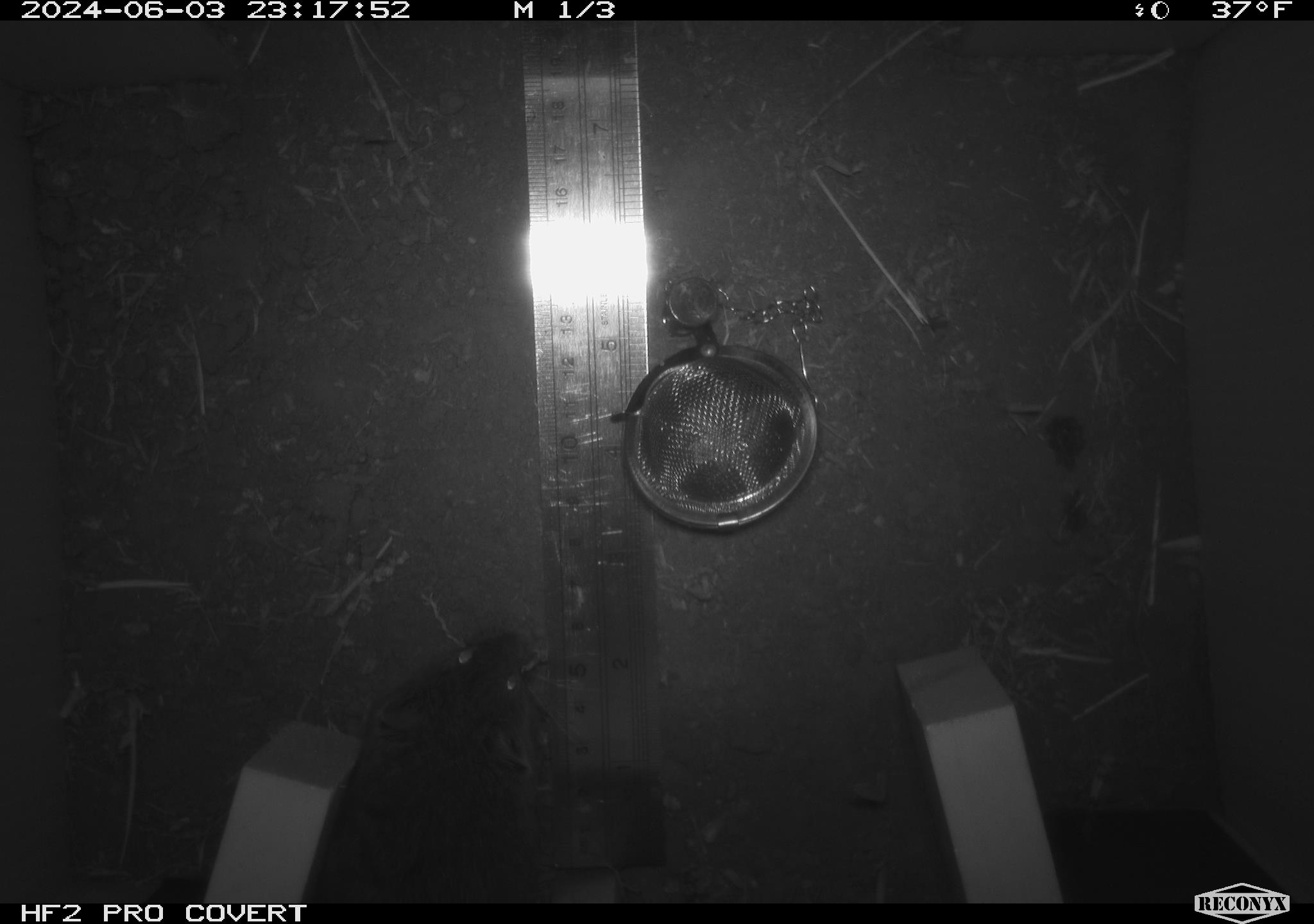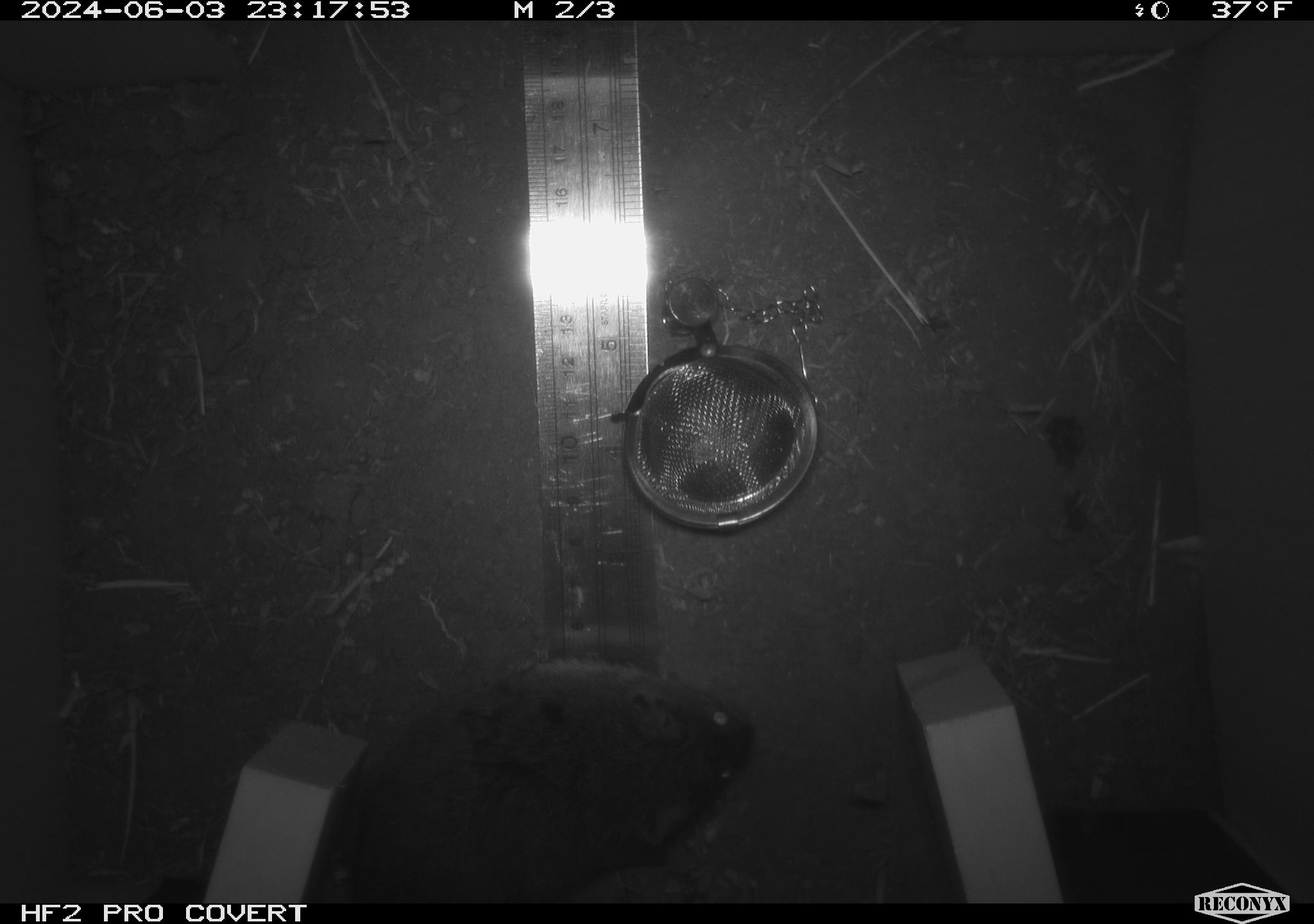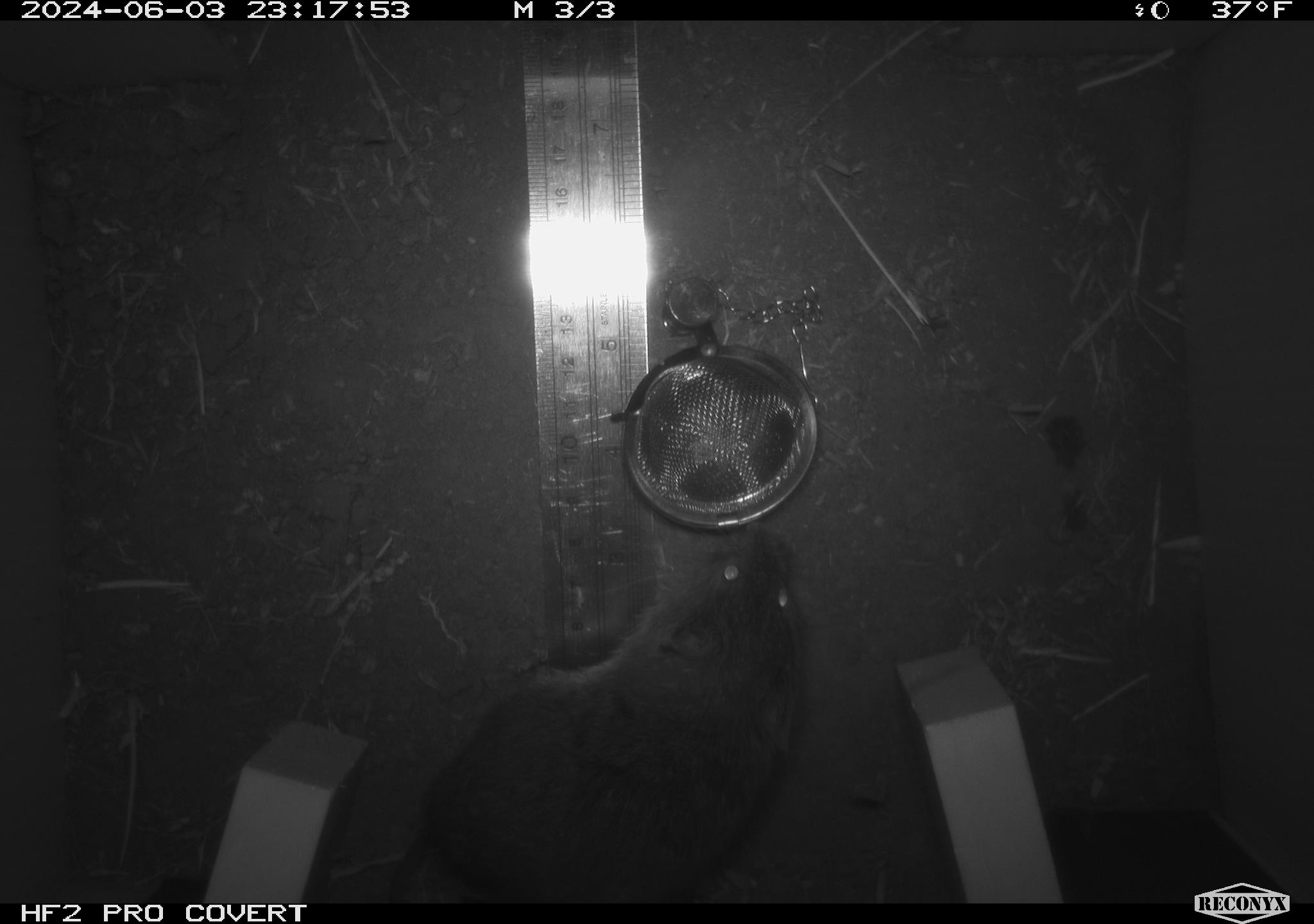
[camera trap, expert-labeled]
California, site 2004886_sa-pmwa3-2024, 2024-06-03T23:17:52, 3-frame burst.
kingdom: Animalia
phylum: Chordata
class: Mammalia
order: Rodentia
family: Cricetidae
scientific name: Arvicolinae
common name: voles, lemmings, and muskrats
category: arvicolinae subfamily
Arvicolinae subfamily (voles, lemmings, and muskrats) (Arvicolinae).